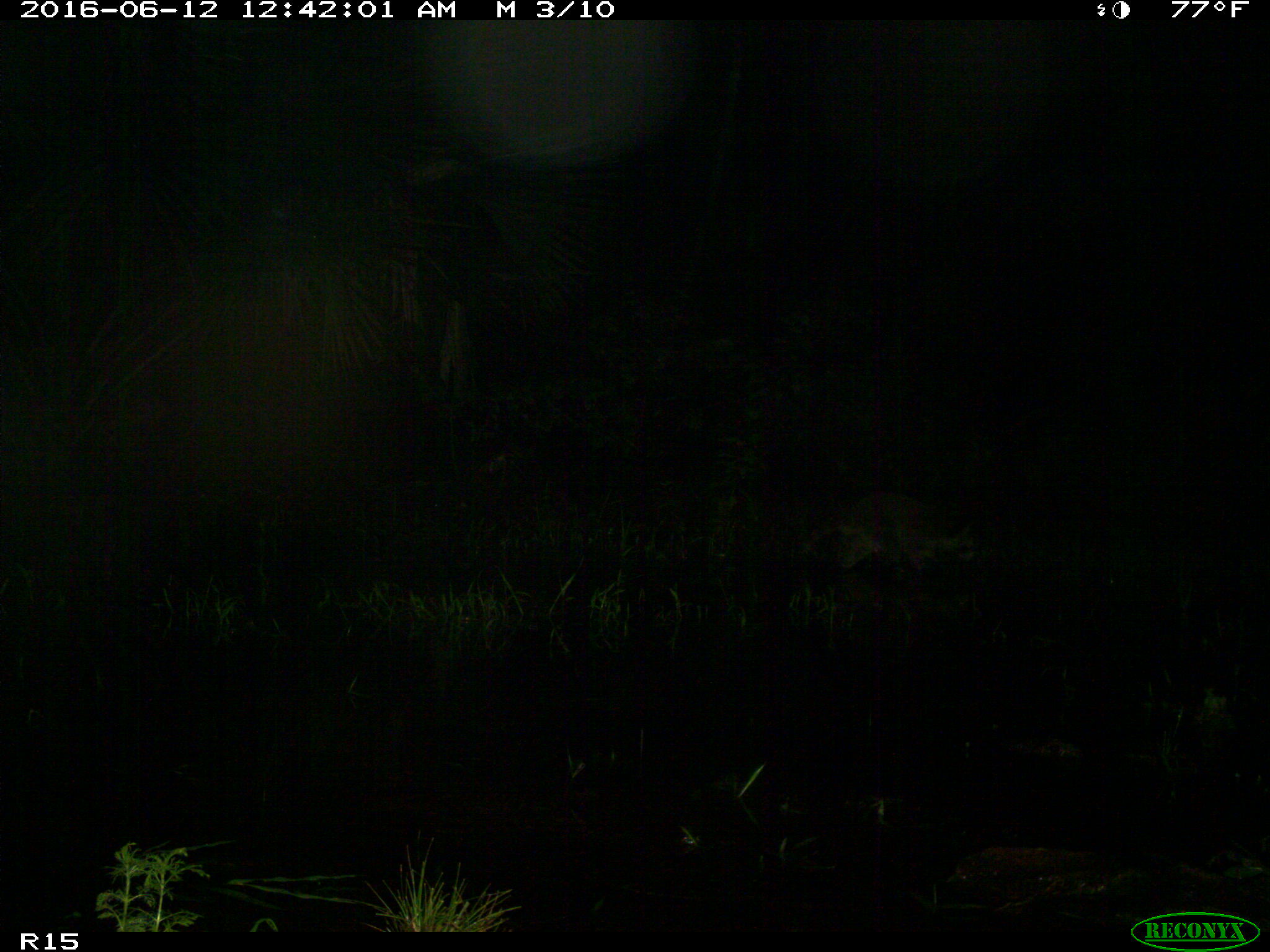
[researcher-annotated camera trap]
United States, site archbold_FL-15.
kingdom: Animalia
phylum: Chordata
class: Mammalia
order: Carnivora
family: Procyonidae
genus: Procyon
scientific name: Procyon lotor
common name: common raccoon